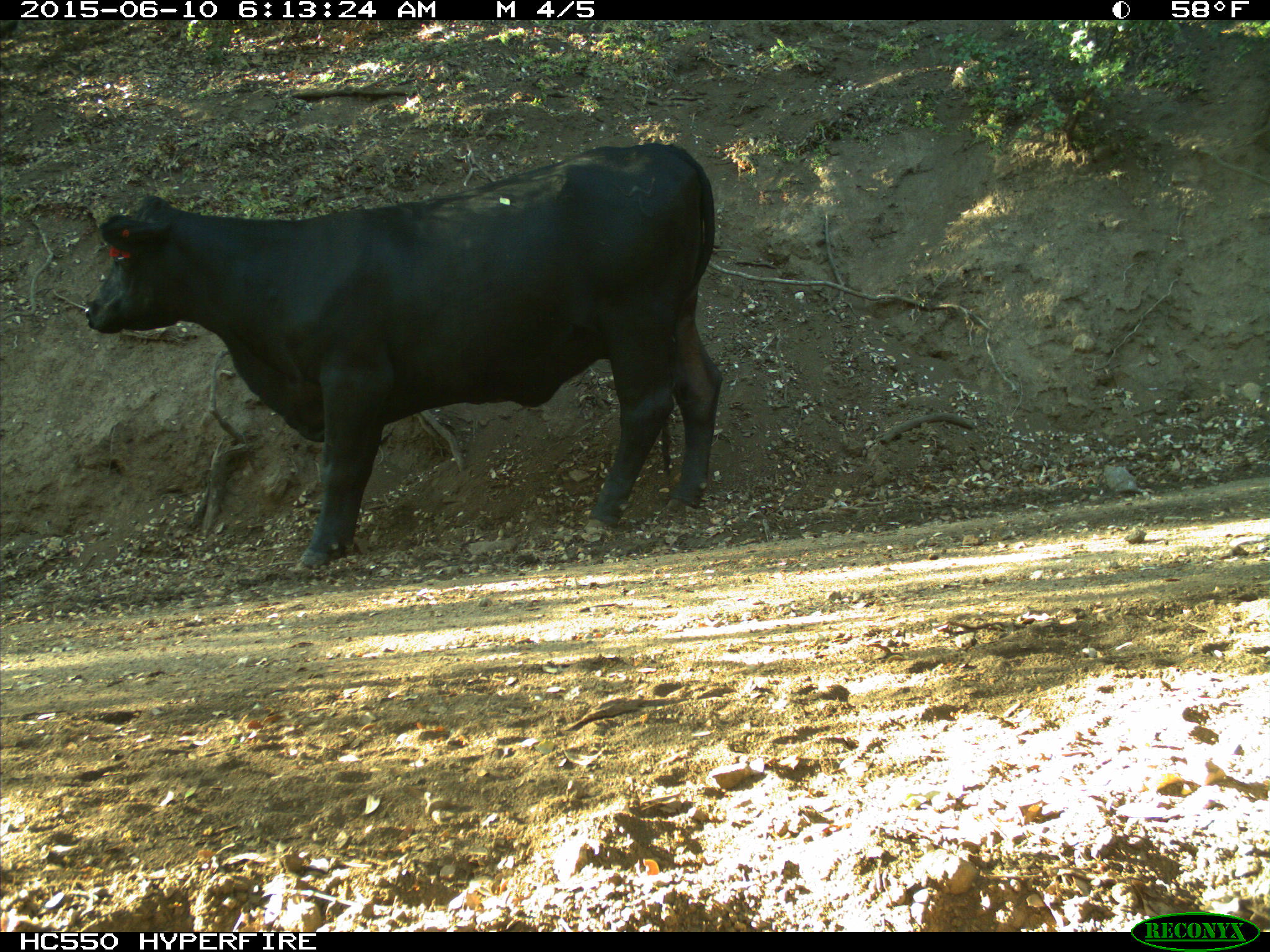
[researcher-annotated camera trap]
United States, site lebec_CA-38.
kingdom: Animalia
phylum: Chordata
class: Mammalia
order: Artiodactyla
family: Bovidae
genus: Bos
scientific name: Bos taurus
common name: domestic cow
Bos taurus (domestic cow).